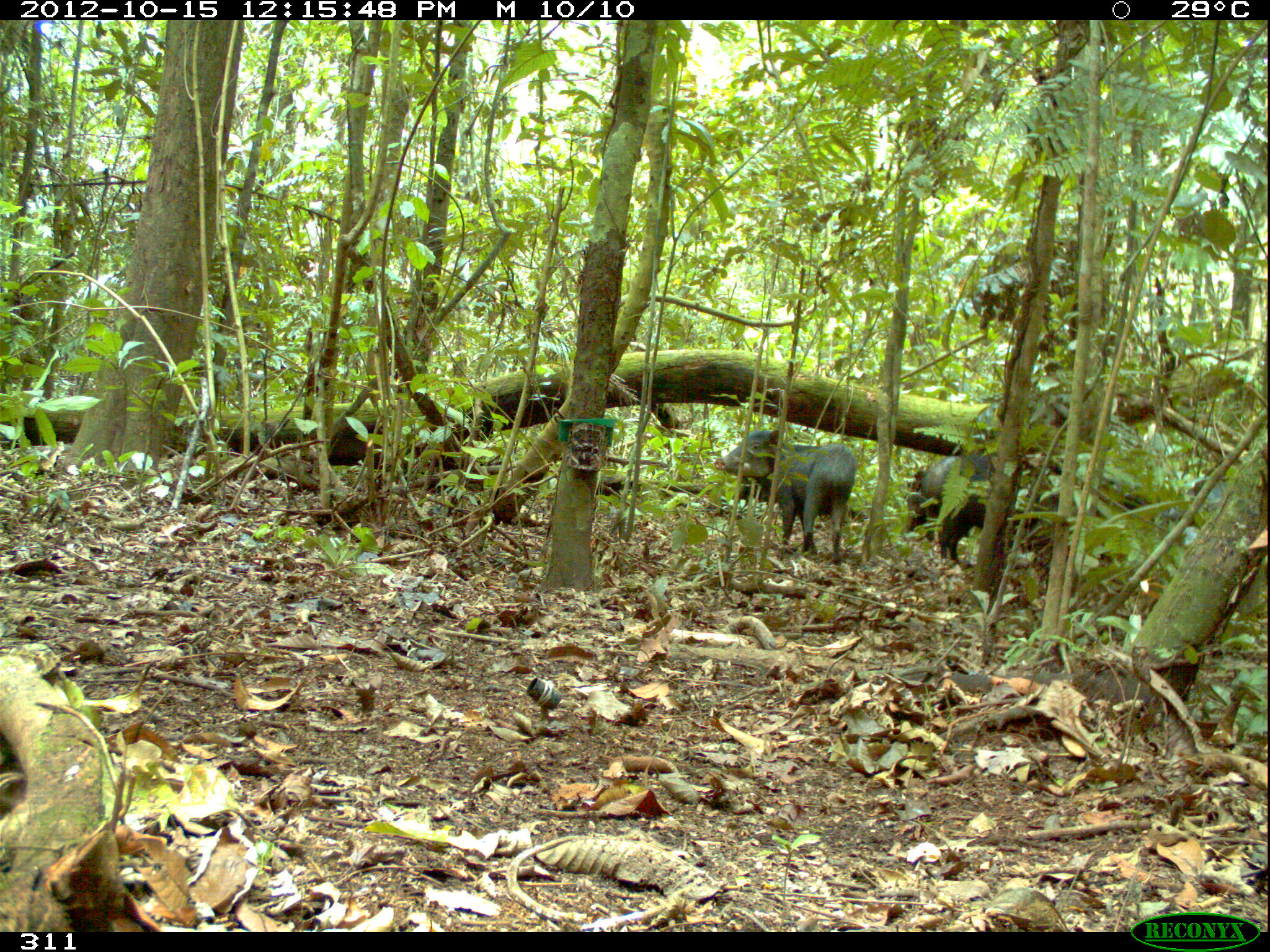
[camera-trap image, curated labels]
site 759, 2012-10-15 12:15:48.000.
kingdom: Animalia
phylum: Chordata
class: Mammalia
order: Artiodactyla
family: Tayassuidae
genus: Tayassu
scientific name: Tayassu pecari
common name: white-lipped peccary